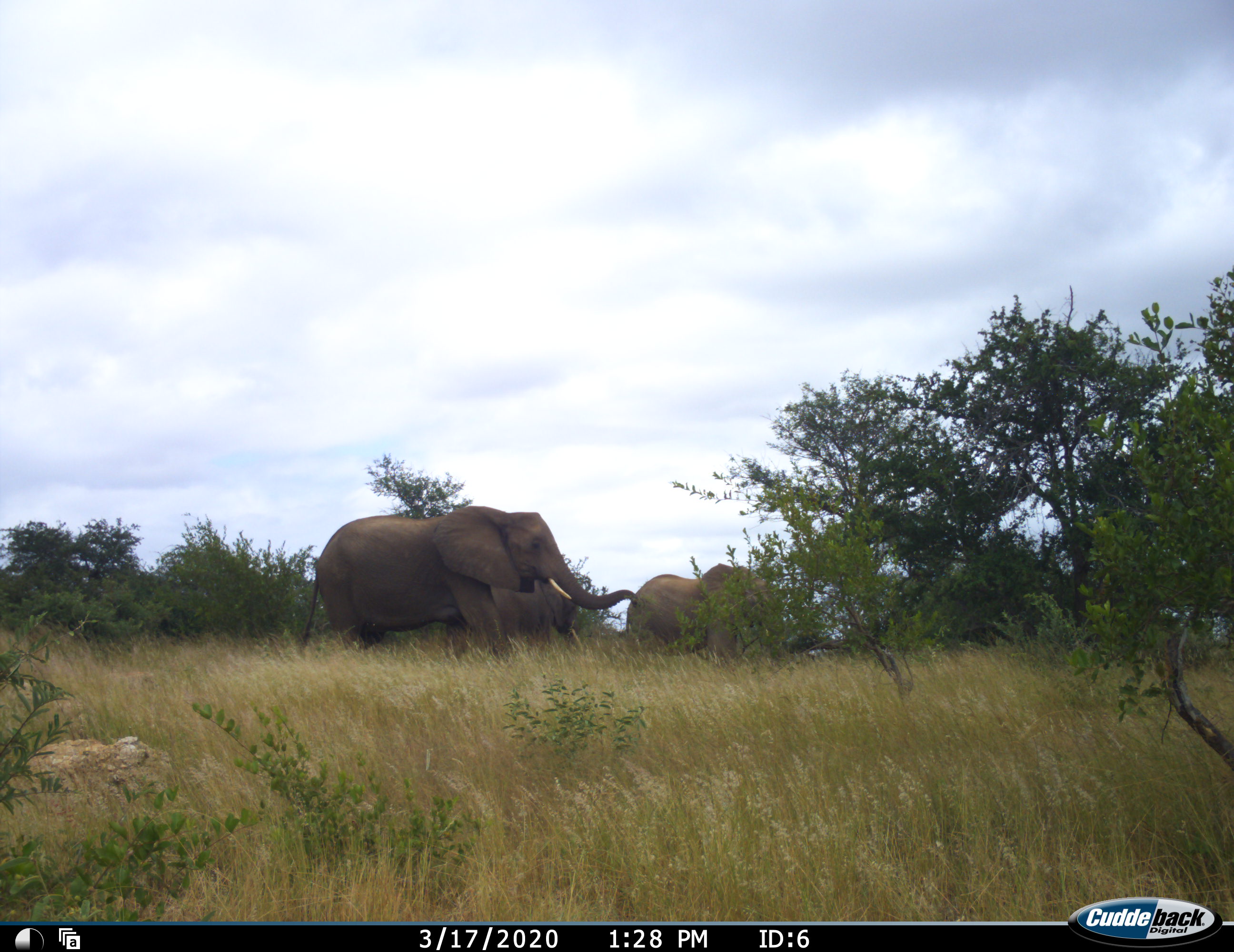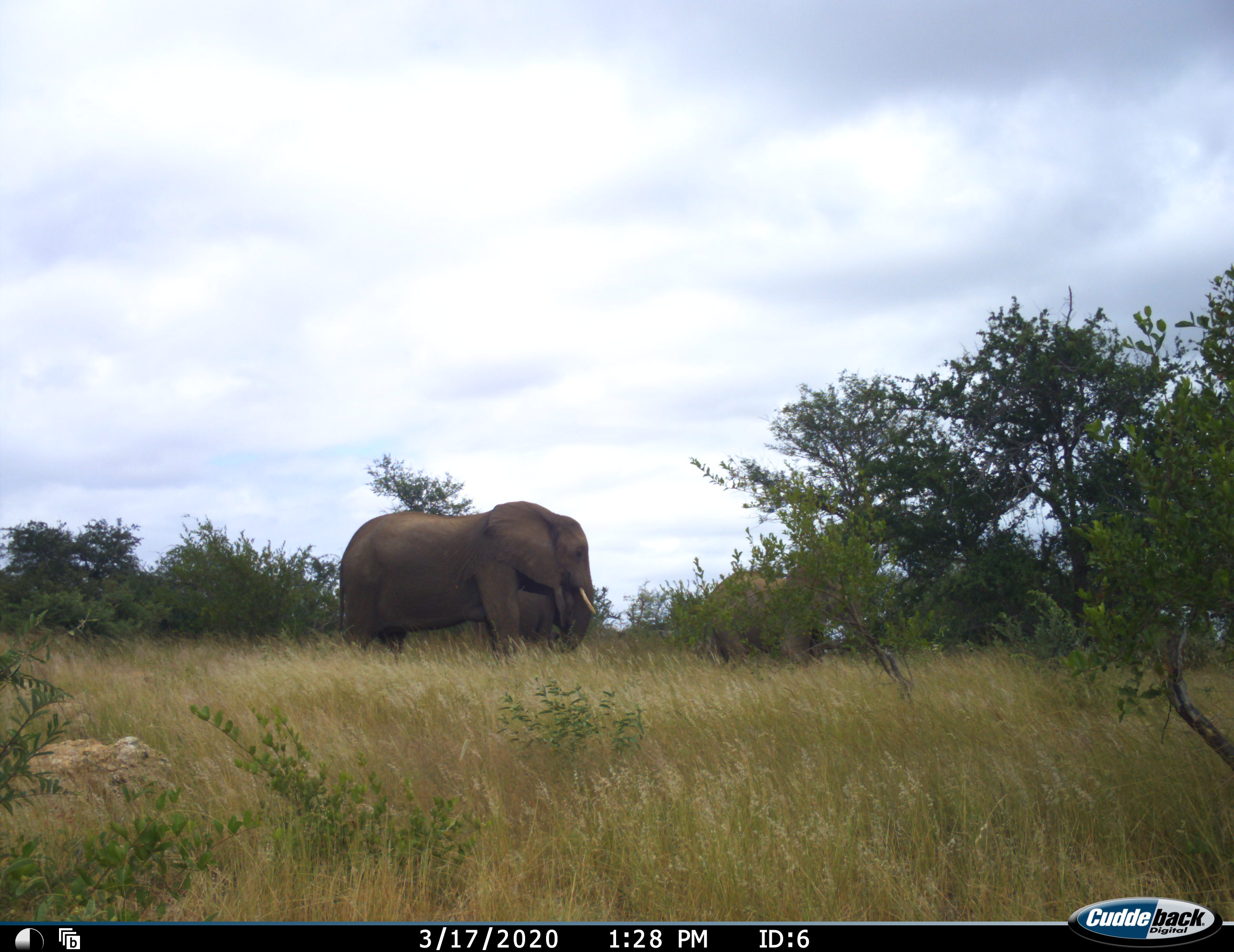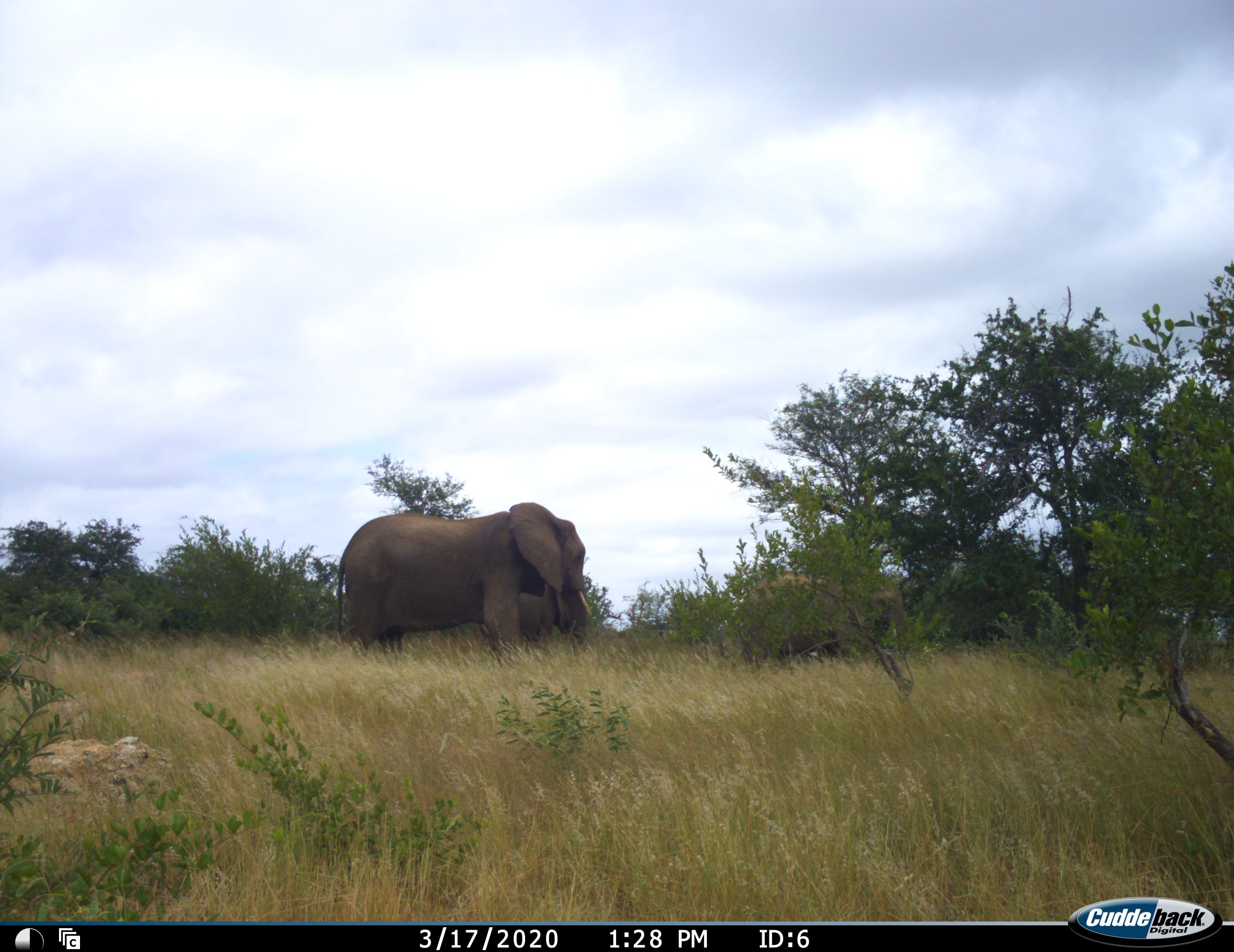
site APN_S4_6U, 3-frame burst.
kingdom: Animalia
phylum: Chordata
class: Mammalia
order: Proboscidea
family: Elephantidae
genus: Loxodonta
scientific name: Loxodonta africana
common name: african bush elephant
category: elephant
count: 3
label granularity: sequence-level